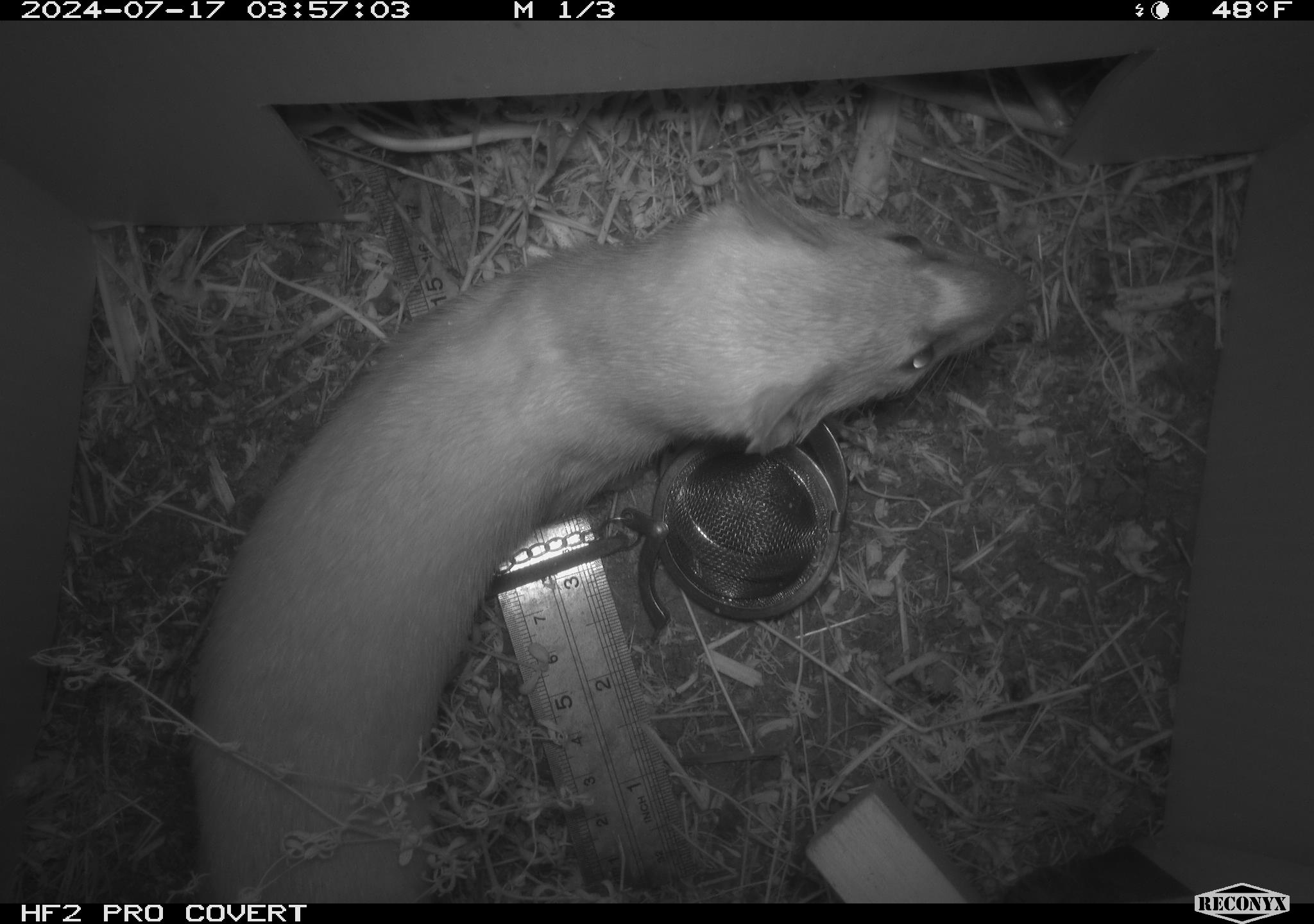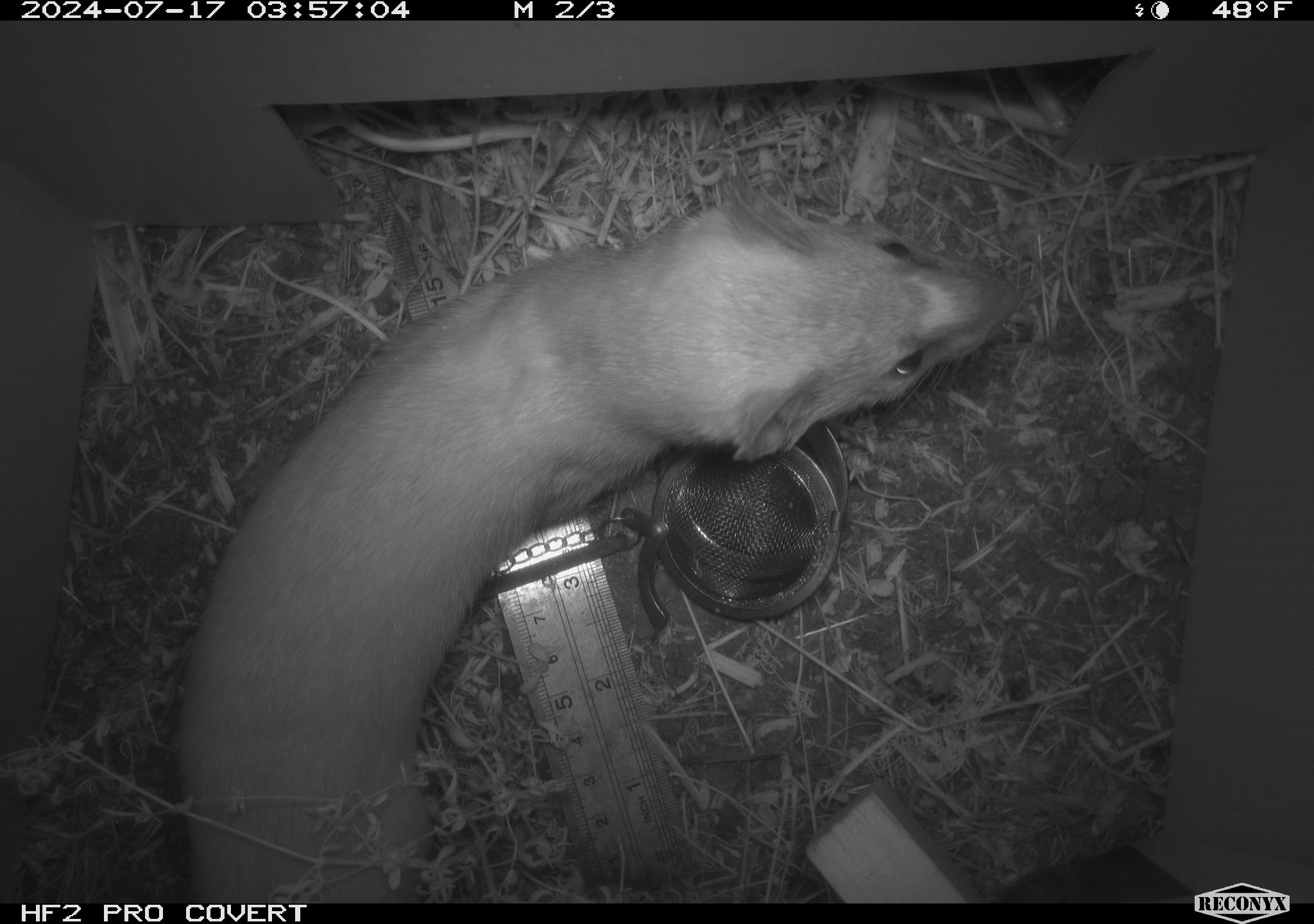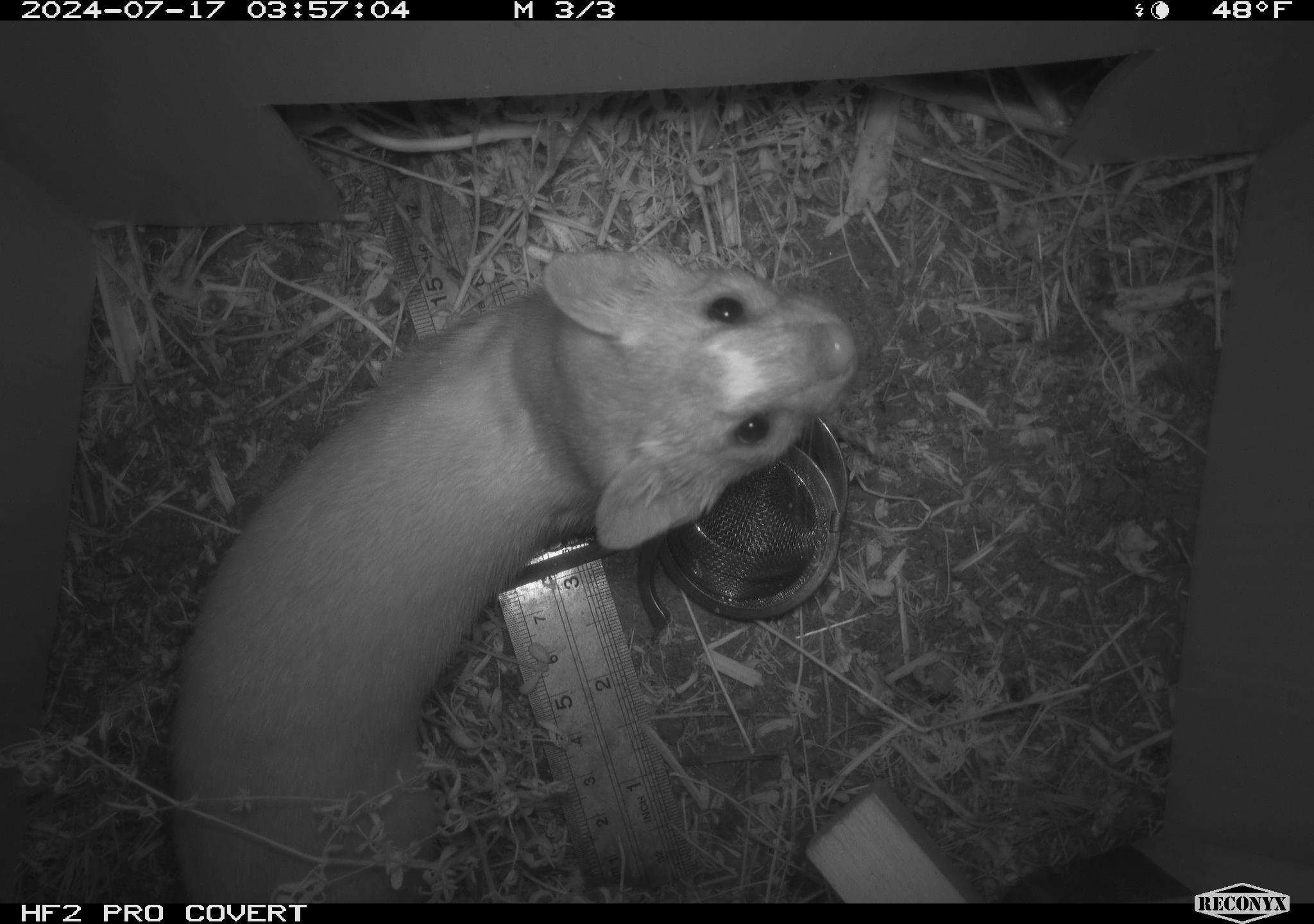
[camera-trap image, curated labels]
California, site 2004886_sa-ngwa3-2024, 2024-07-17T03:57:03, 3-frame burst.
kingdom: Animalia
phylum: Chordata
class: Mammalia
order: Carnivora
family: Mustelidae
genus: Neogale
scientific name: Neogale frenata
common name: long-tailed weasel